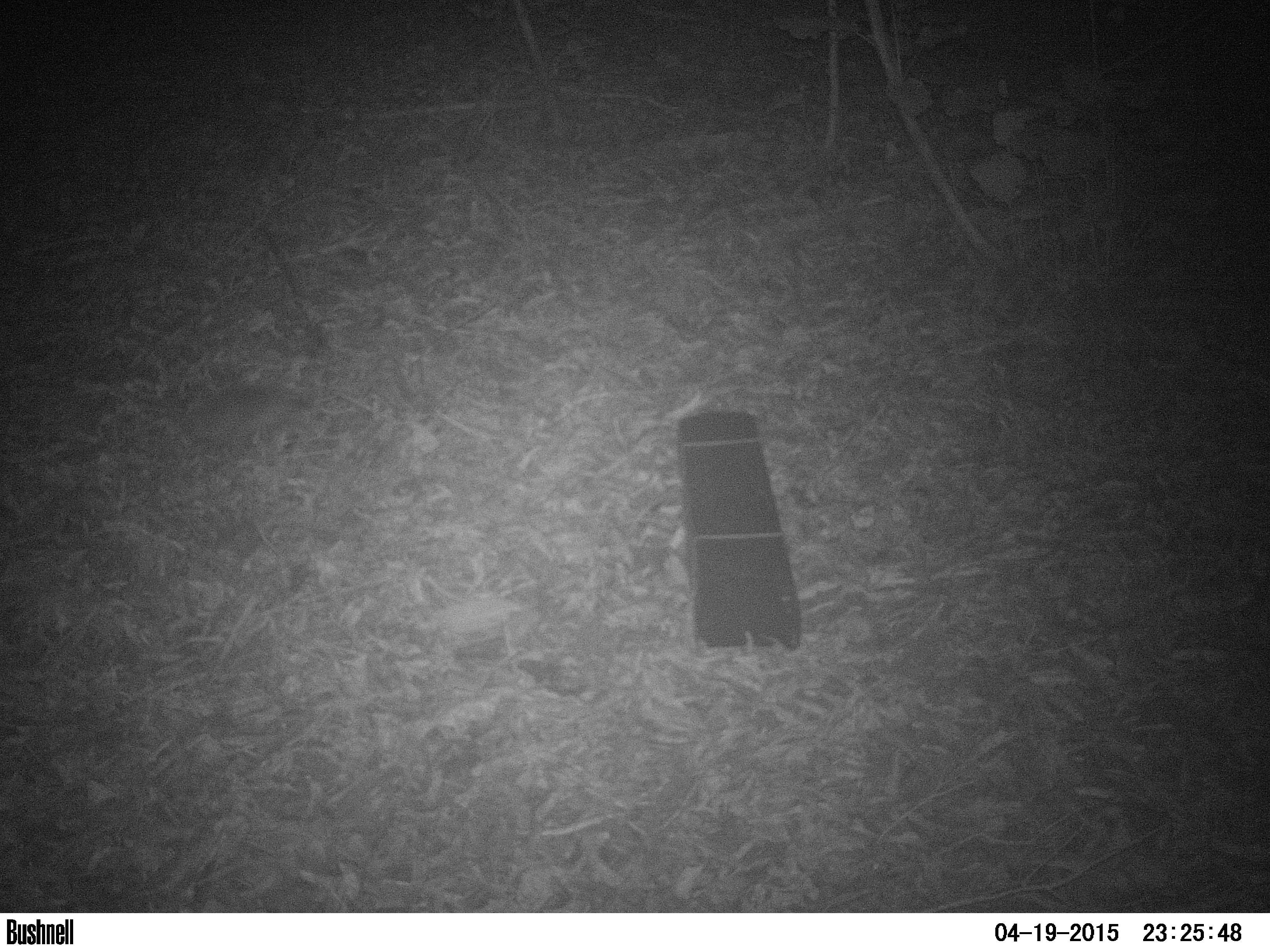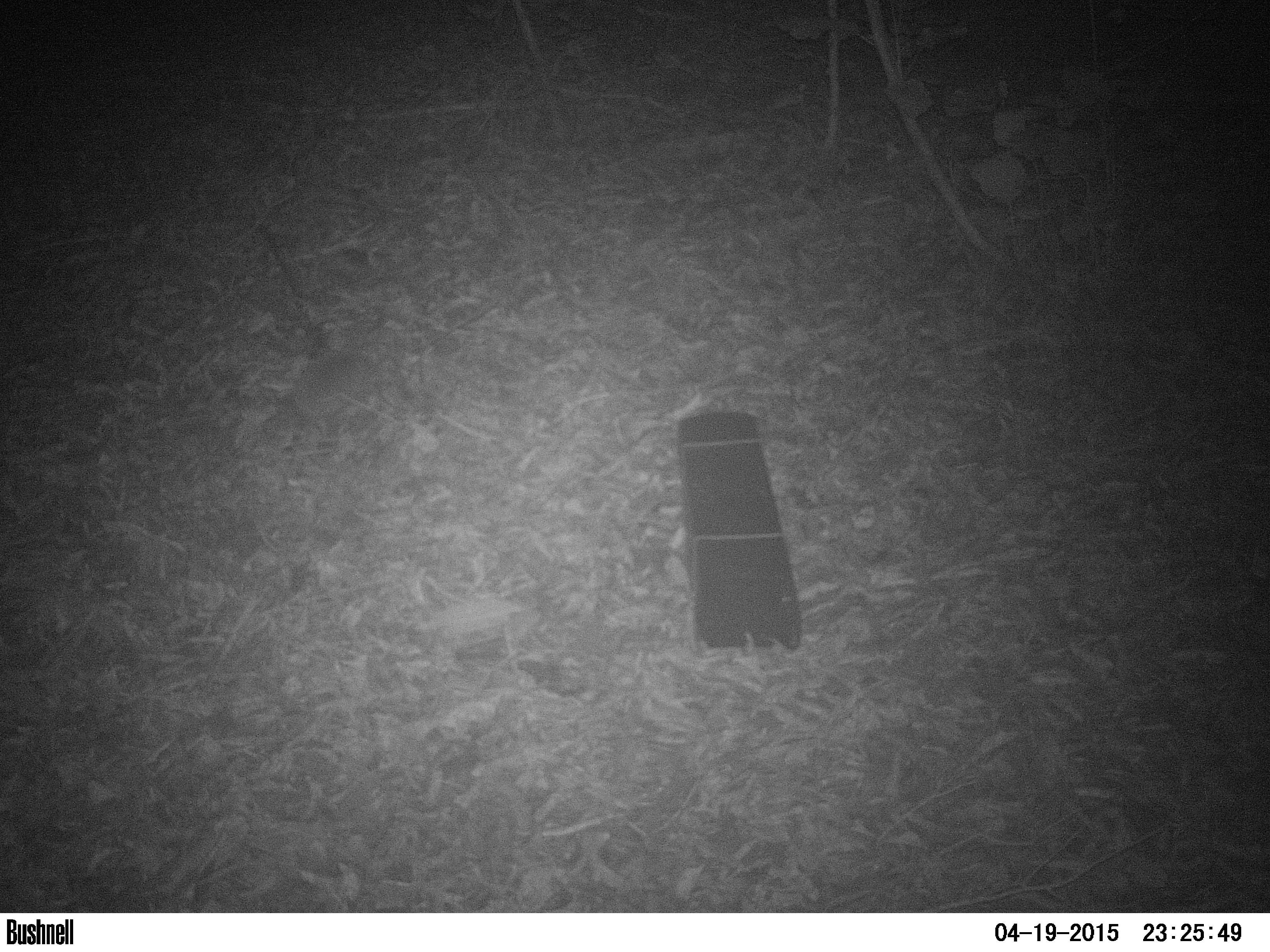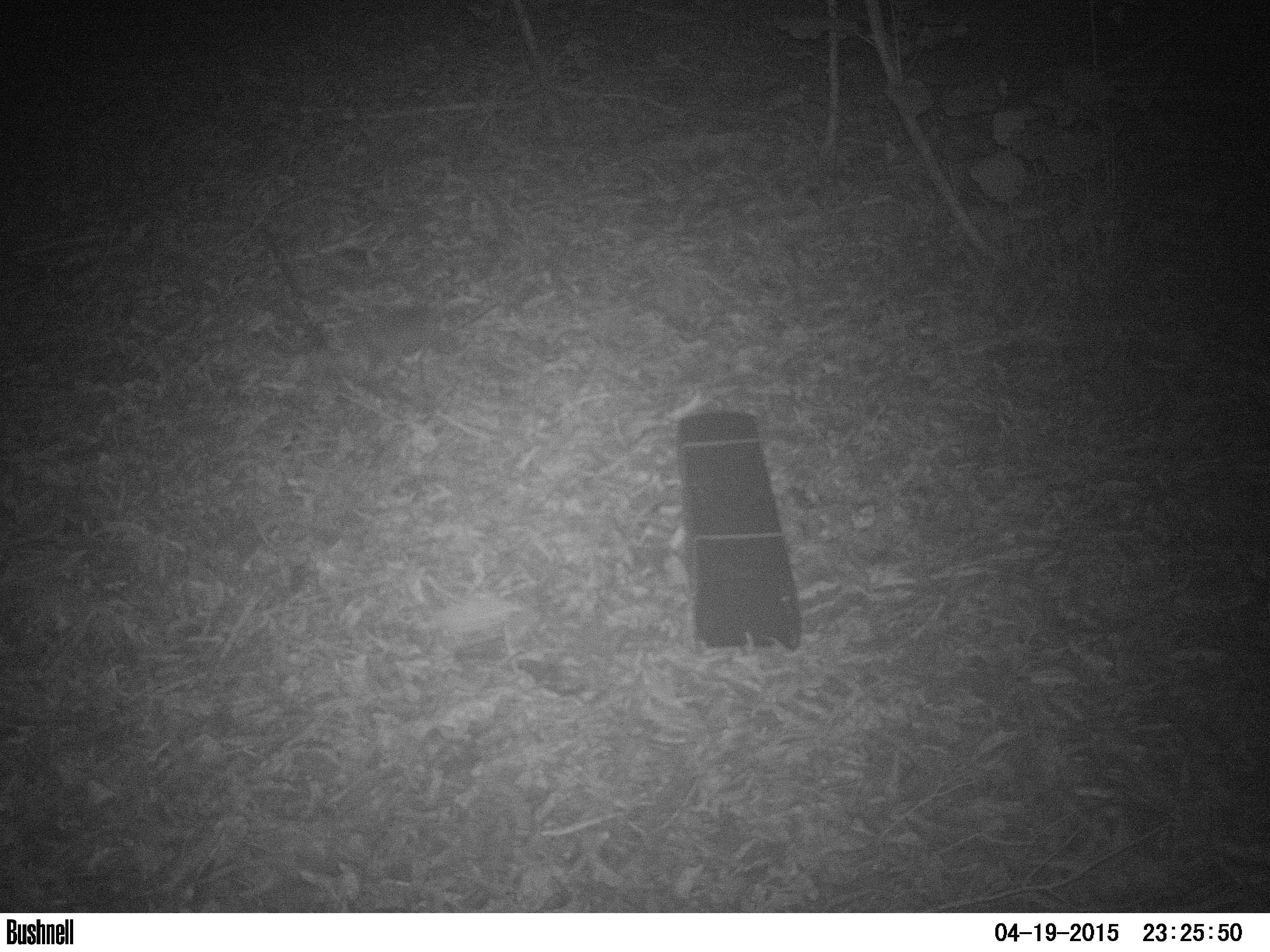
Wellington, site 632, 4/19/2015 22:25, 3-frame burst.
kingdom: Animalia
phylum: Chordata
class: Mammalia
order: Eulipotyphla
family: Erinaceidae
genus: Erinaceus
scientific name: Erinaceus europaeus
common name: hedgehog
Hedgehog (Erinaceus europaeus).